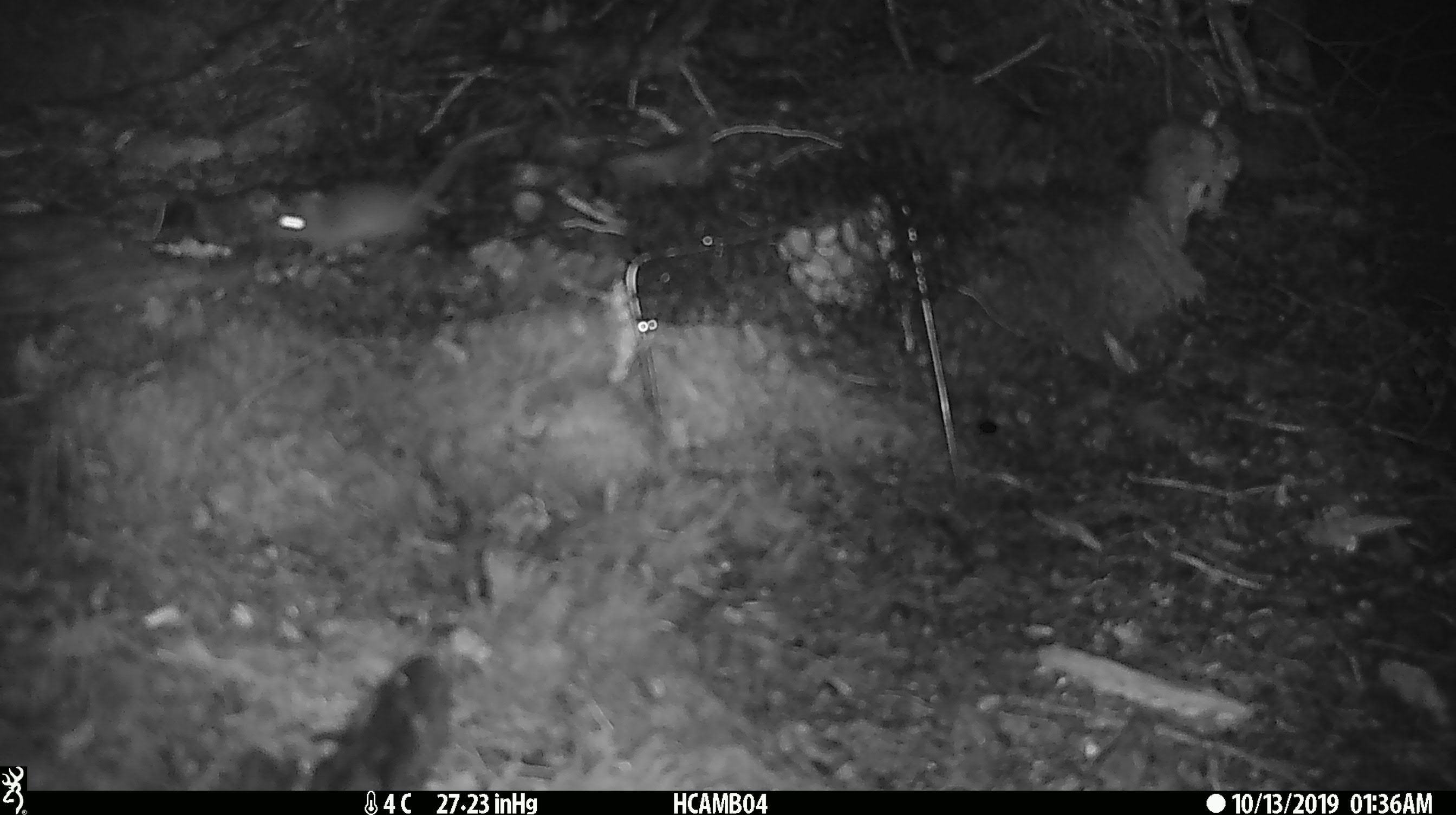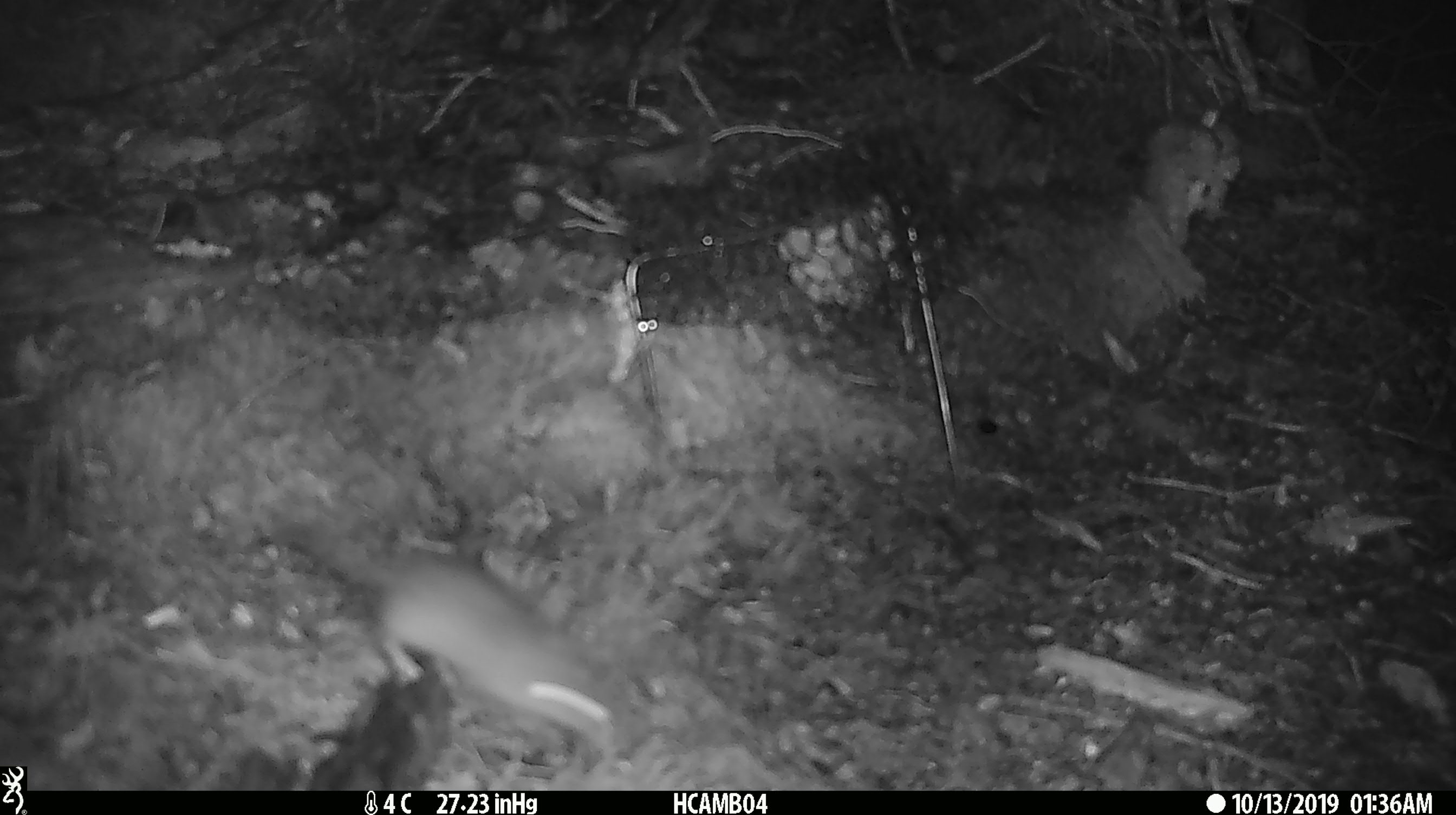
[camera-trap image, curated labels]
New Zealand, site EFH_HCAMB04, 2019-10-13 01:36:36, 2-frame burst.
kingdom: Animalia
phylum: Chordata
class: Mammalia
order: Rodentia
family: Muridae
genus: Mus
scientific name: Mus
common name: mouse